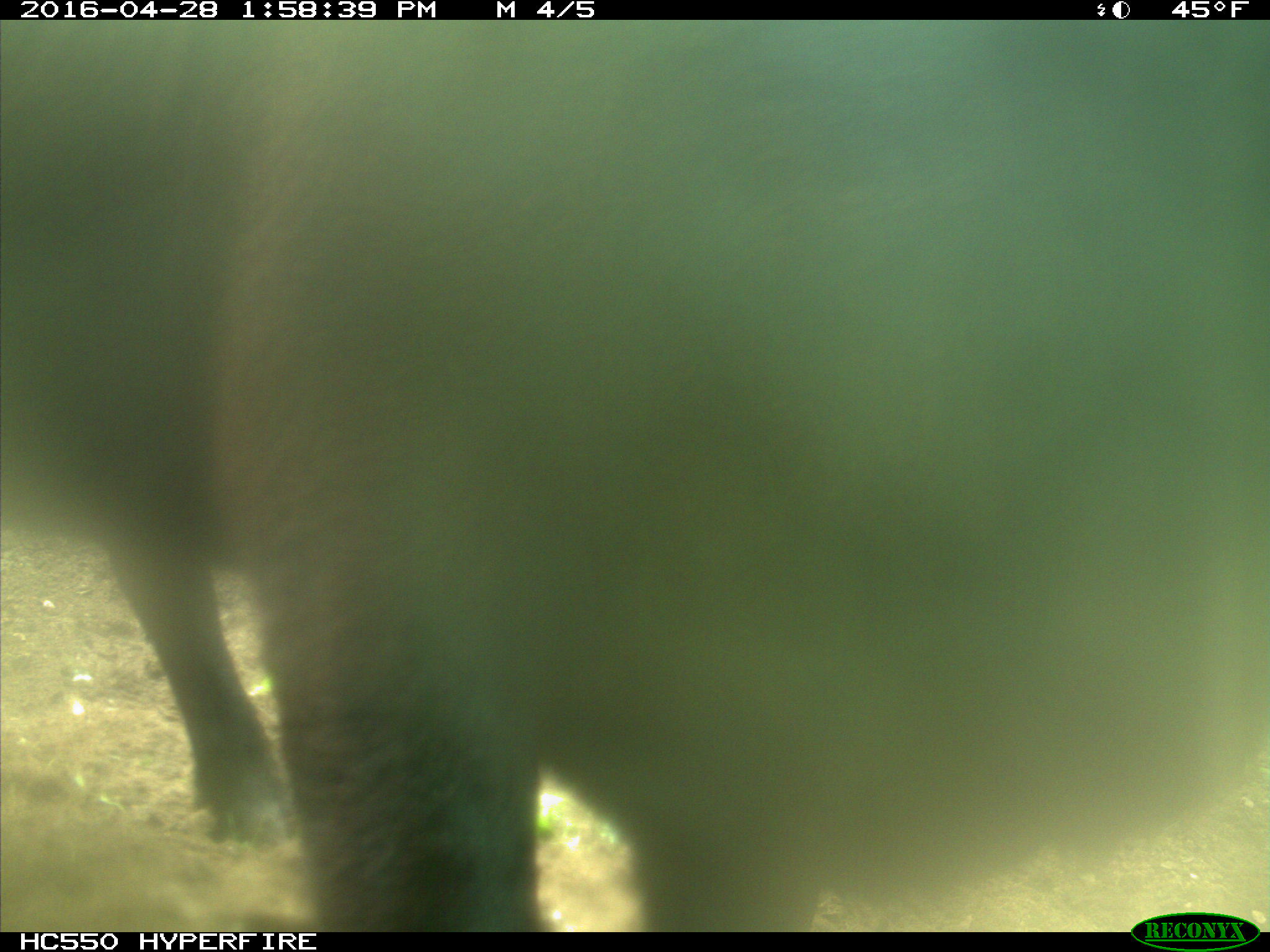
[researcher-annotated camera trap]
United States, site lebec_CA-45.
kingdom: Animalia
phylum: Chordata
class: Mammalia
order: Artiodactyla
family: Bovidae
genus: Bos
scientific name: Bos taurus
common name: domestic cow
Bos taurus (domestic cow).